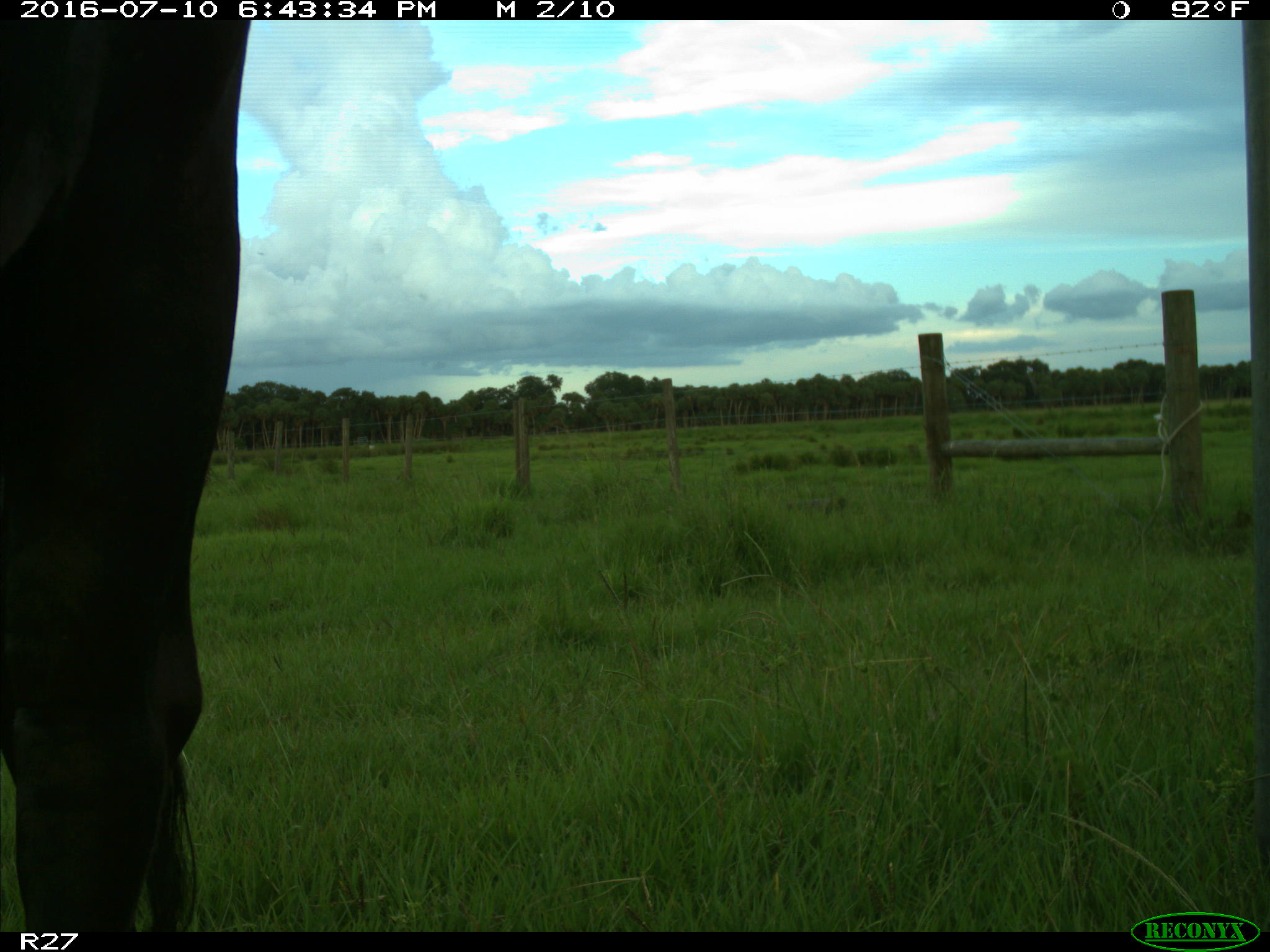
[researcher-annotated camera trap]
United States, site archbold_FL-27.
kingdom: Animalia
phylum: Chordata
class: Mammalia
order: Artiodactyla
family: Bovidae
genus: Bos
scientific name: Bos taurus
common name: domestic cow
Bos taurus (domestic cow).